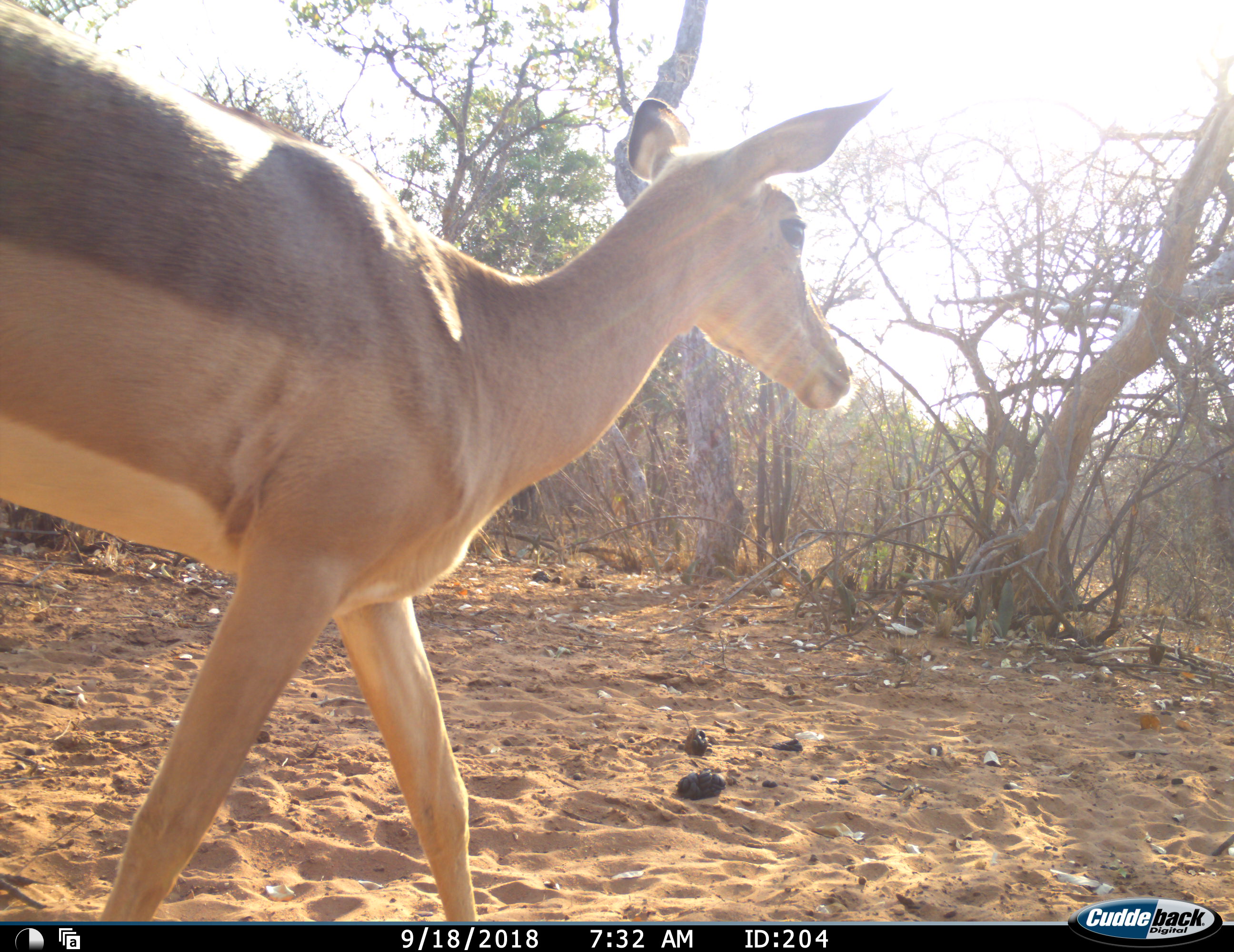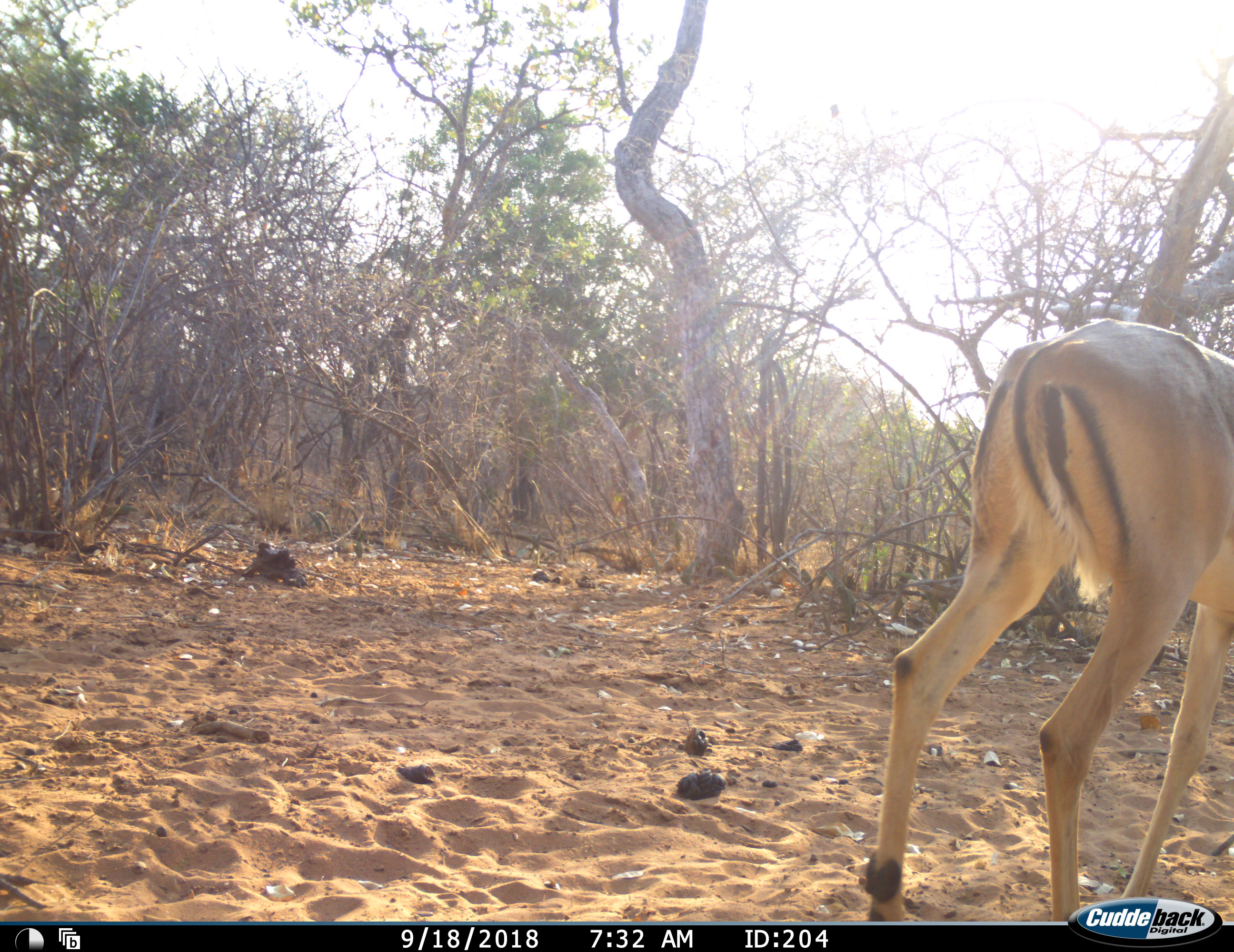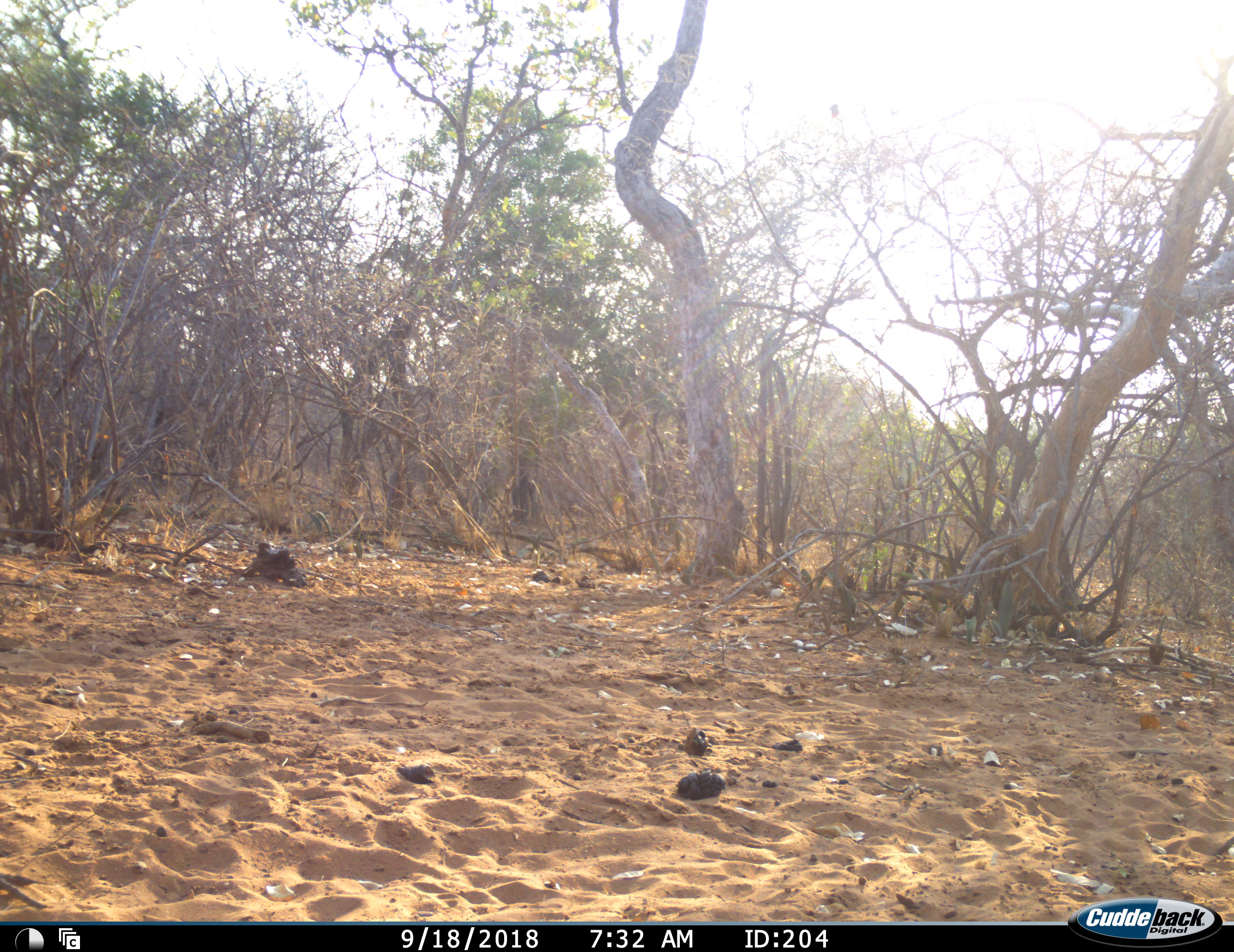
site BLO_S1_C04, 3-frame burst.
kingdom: Animalia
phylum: Chordata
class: Mammalia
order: Artiodactyla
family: Bovidae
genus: Aepyceros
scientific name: Aepyceros melampus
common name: impala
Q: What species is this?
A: Impala (Aepyceros melampus).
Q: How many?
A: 1.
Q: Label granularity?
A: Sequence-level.